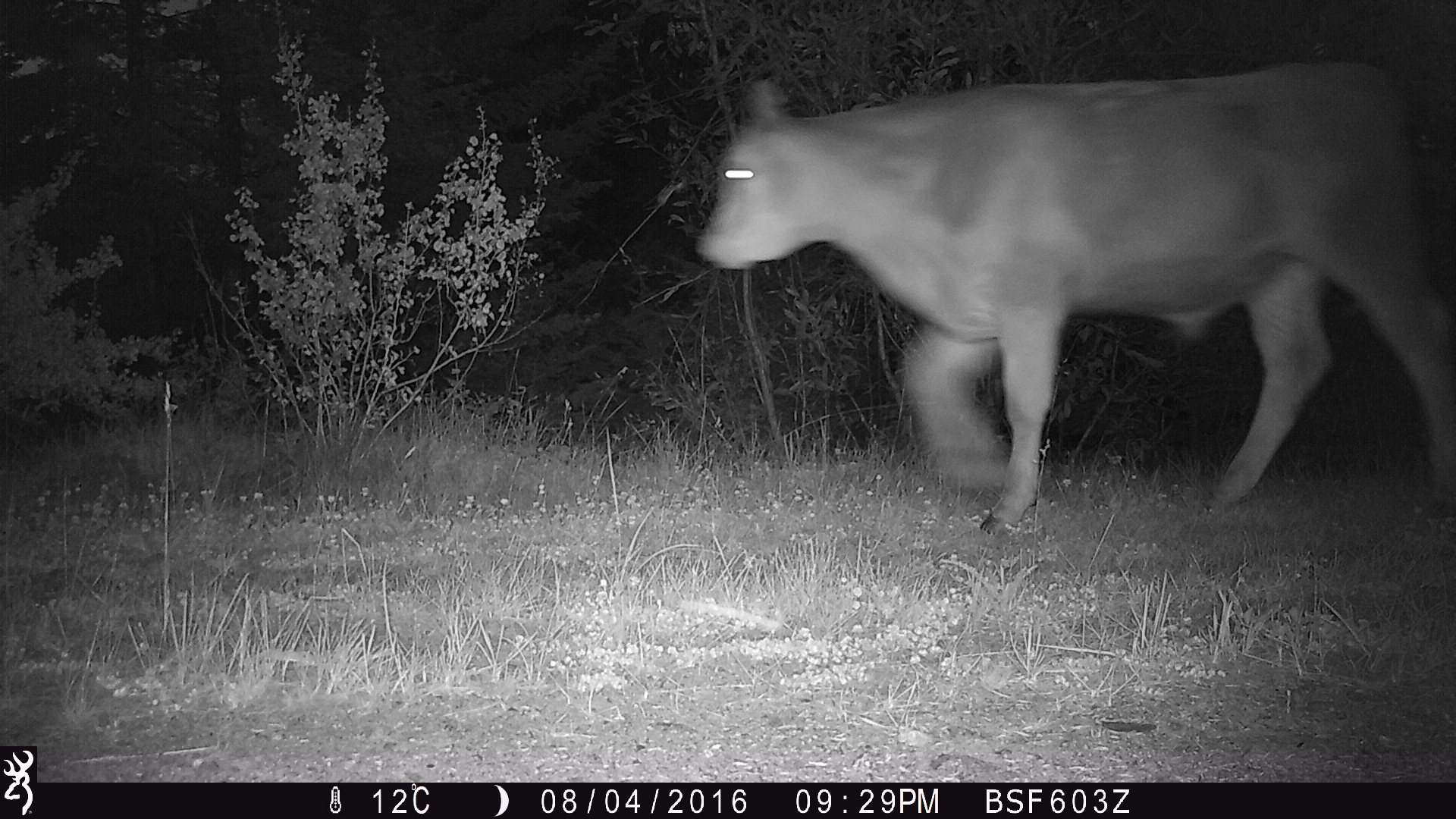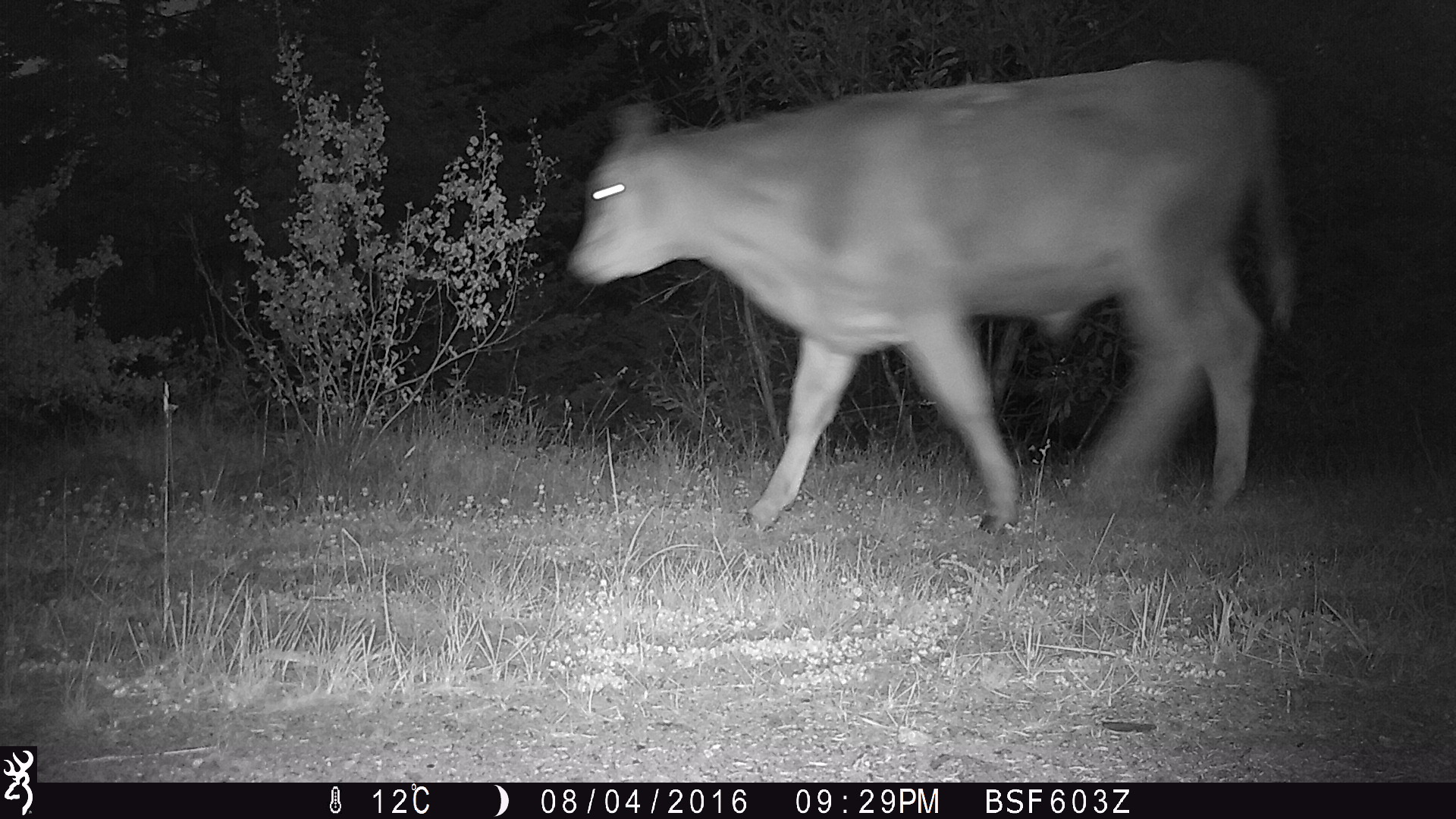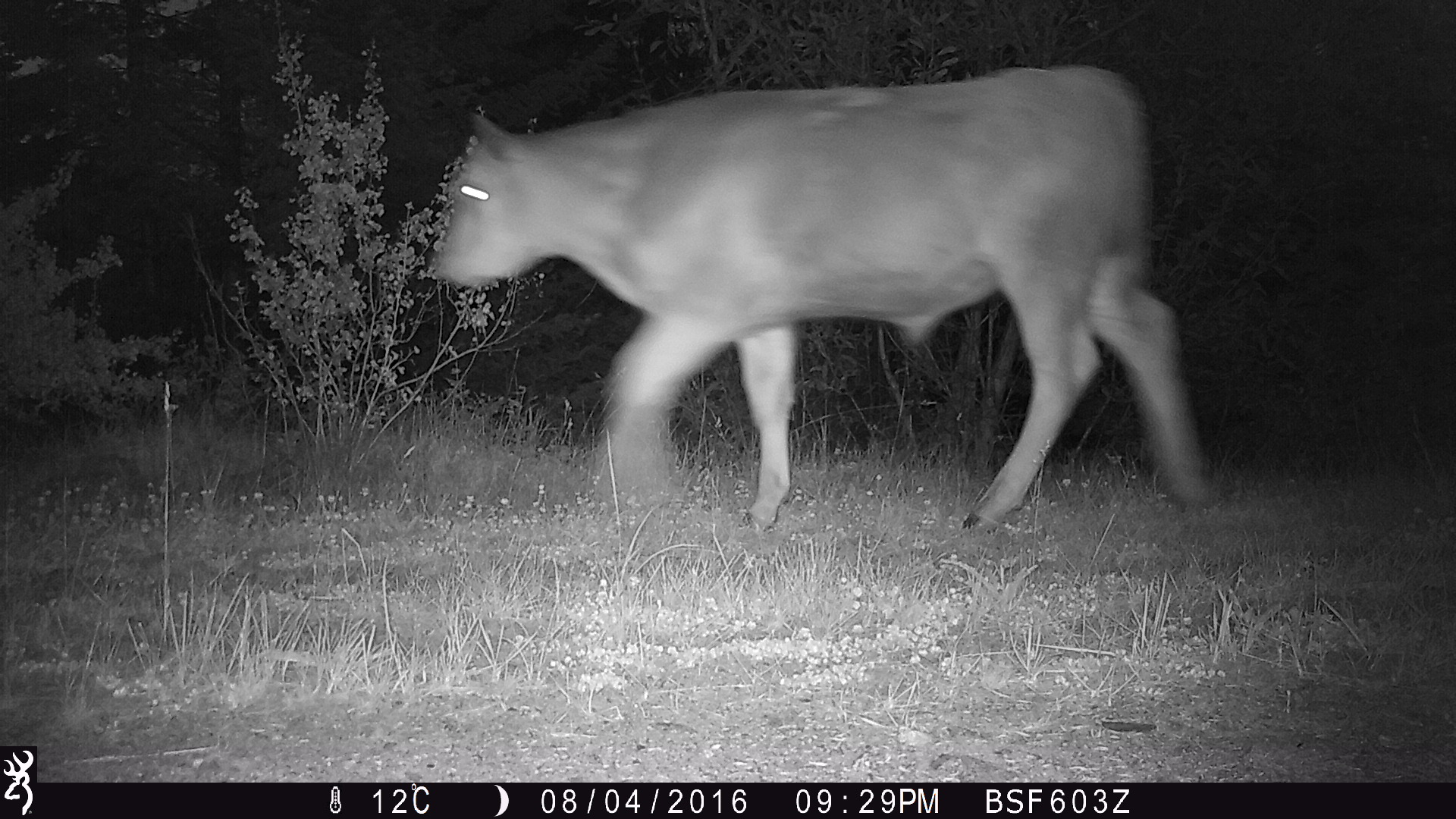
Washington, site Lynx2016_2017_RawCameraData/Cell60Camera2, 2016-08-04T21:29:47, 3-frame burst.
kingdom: Animalia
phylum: Chordata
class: Mammalia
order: Artiodactyla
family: Bovidae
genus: Bos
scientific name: Bos taurus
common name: domestic cattle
Domestic cattle (Bos taurus). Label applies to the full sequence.